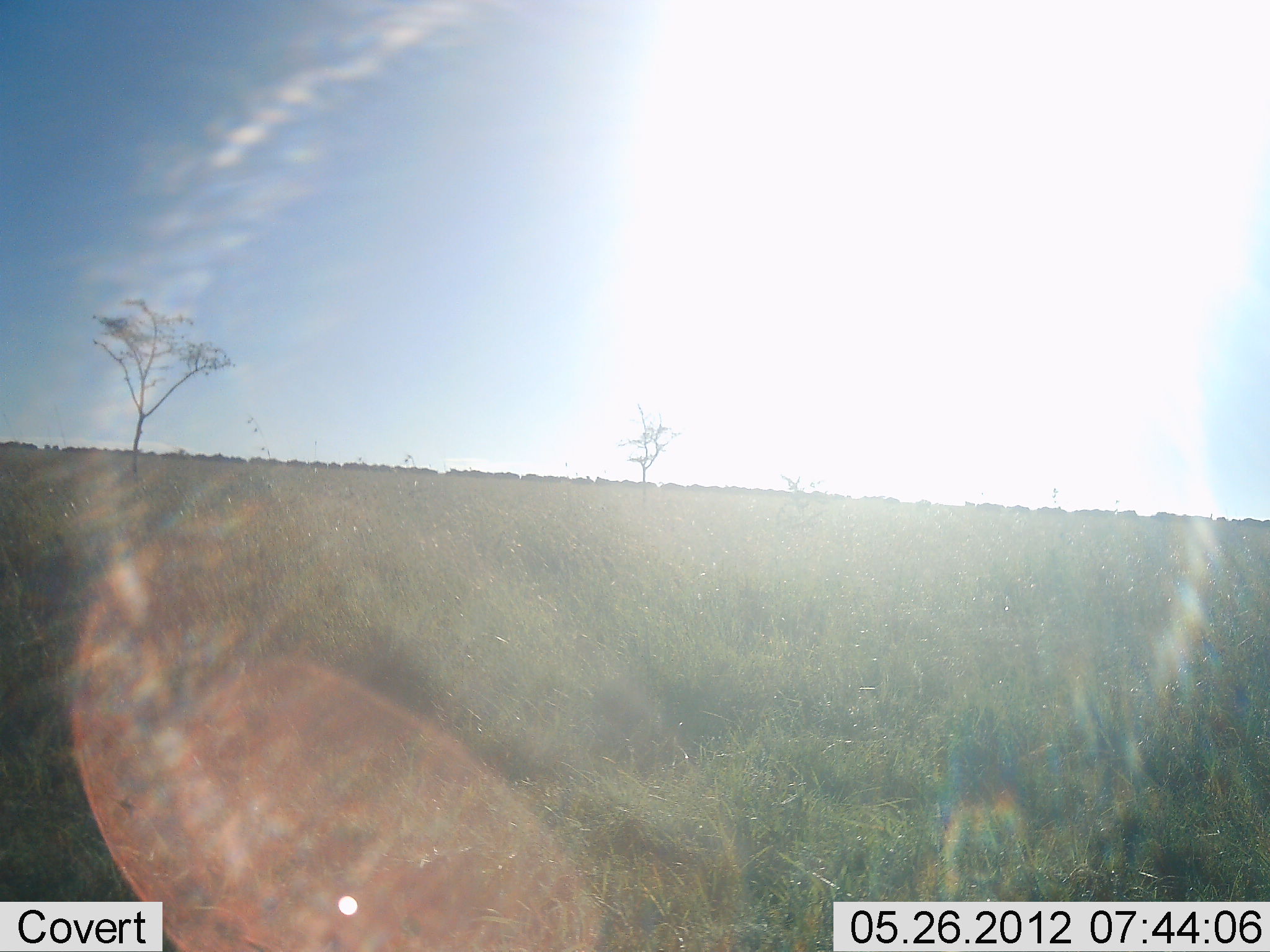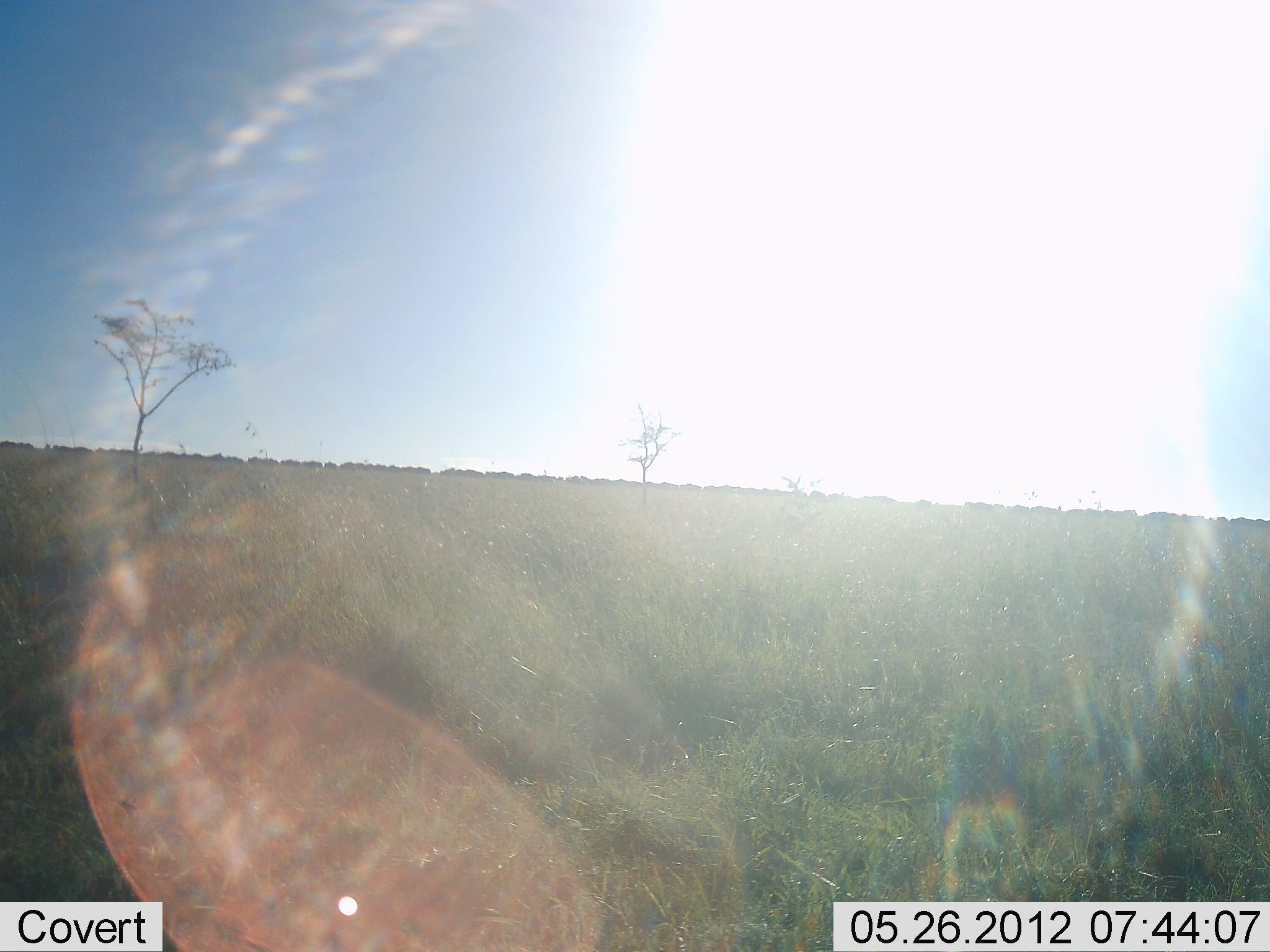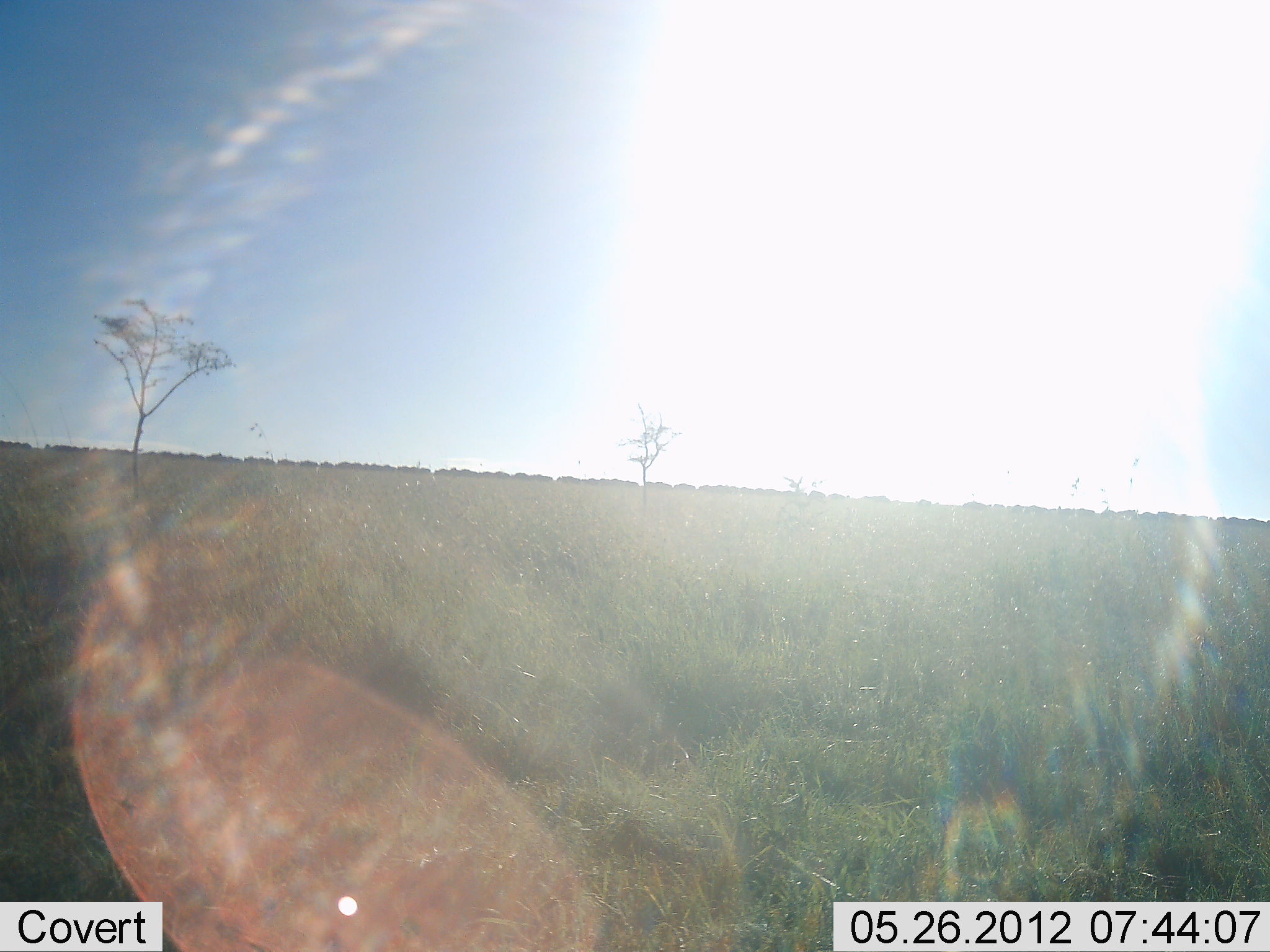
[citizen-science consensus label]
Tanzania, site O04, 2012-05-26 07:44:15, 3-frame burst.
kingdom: Animalia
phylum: Chordata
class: Mammalia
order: Artiodactyla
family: Bovidae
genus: Connochaetes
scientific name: Connochaetes taurinus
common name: blue wildebeest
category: wildebeest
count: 51+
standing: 0%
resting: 0%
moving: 100%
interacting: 0%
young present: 0%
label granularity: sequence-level